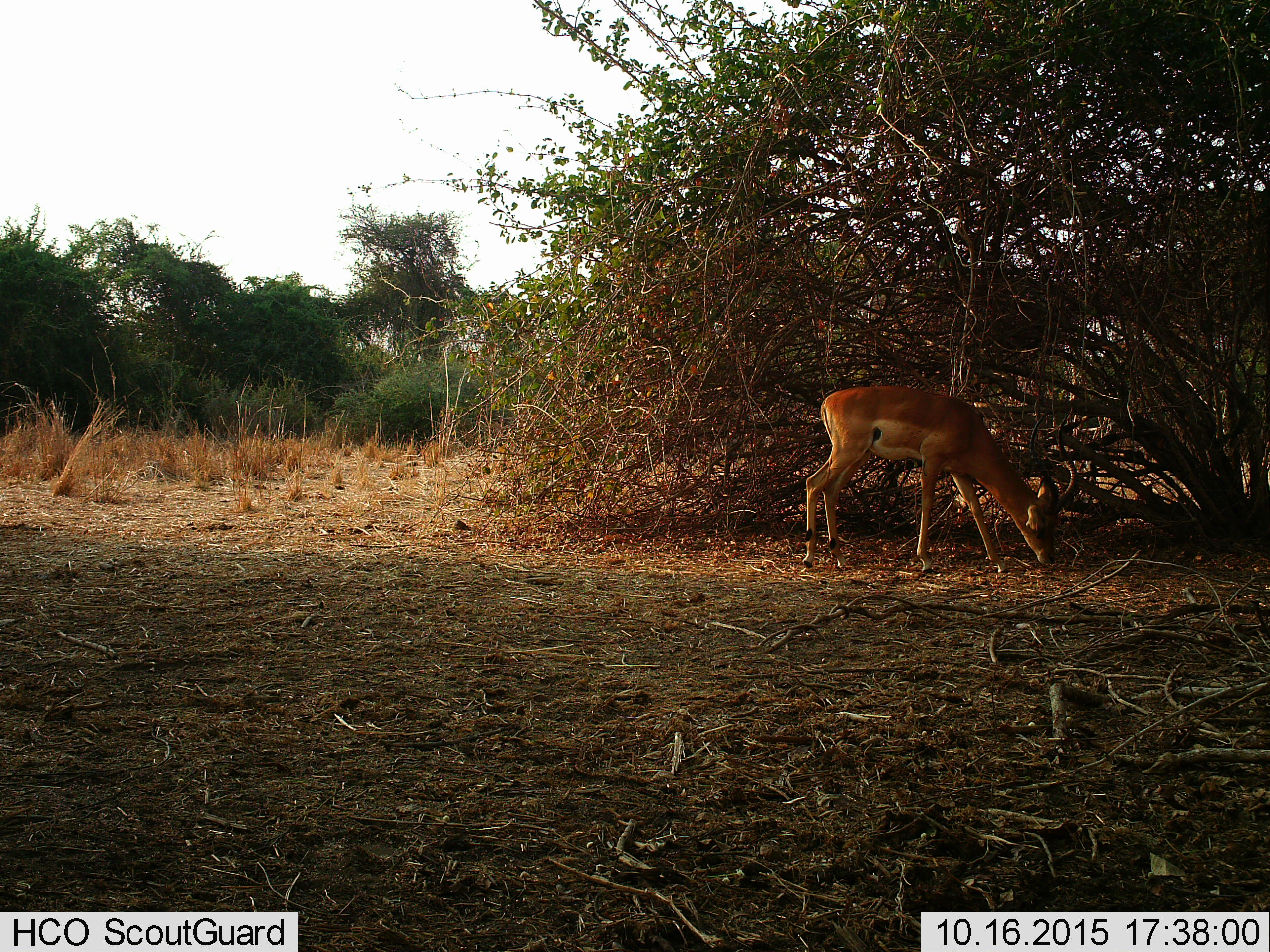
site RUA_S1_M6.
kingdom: Animalia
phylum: Chordata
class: Mammalia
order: Artiodactyla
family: Bovidae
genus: Aepyceros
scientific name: Aepyceros melampus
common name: impala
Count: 1.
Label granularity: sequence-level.